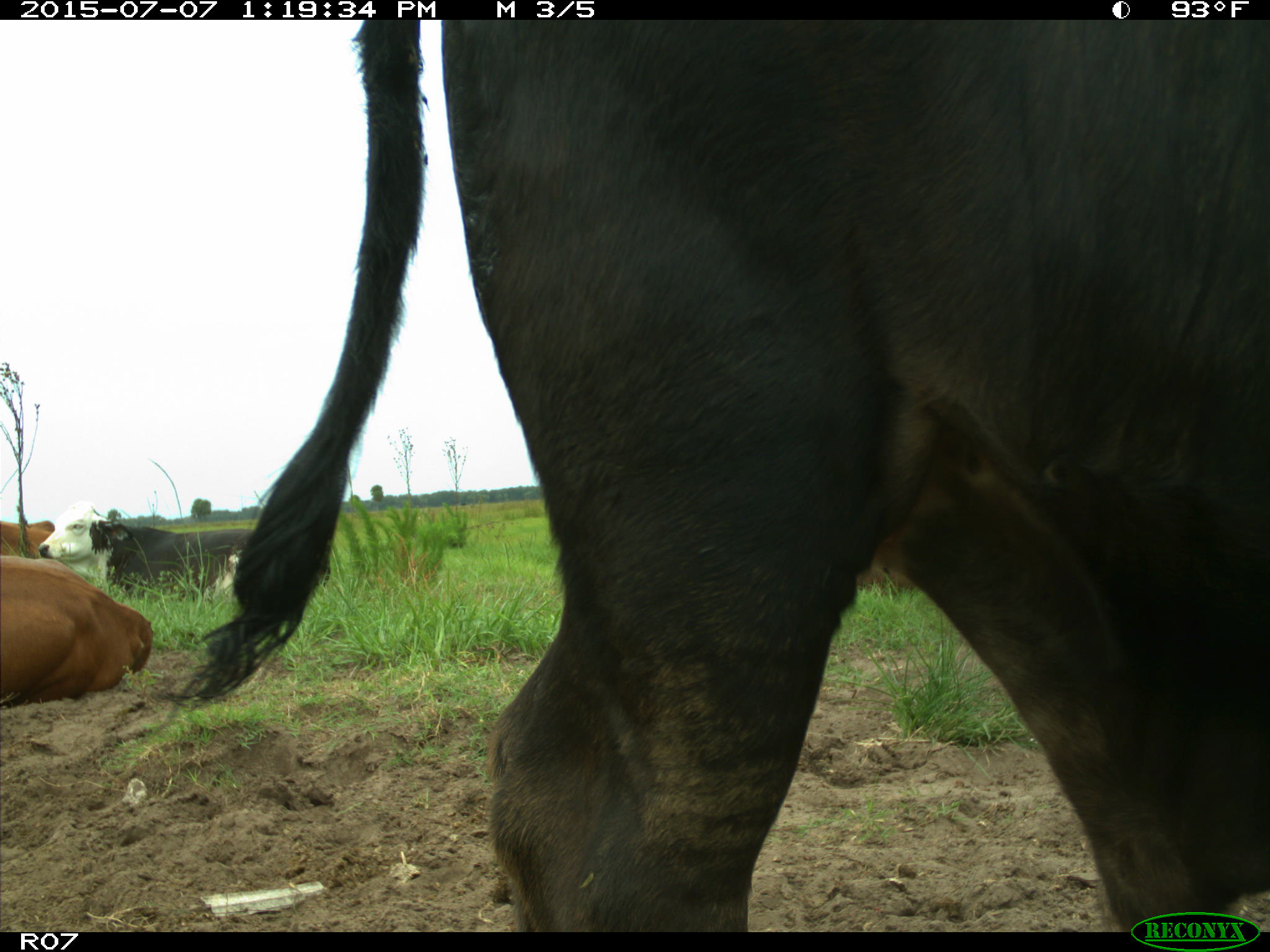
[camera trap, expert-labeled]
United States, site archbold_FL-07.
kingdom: Animalia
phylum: Chordata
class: Mammalia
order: Artiodactyla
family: Bovidae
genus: Bos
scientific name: Bos taurus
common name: domestic cow